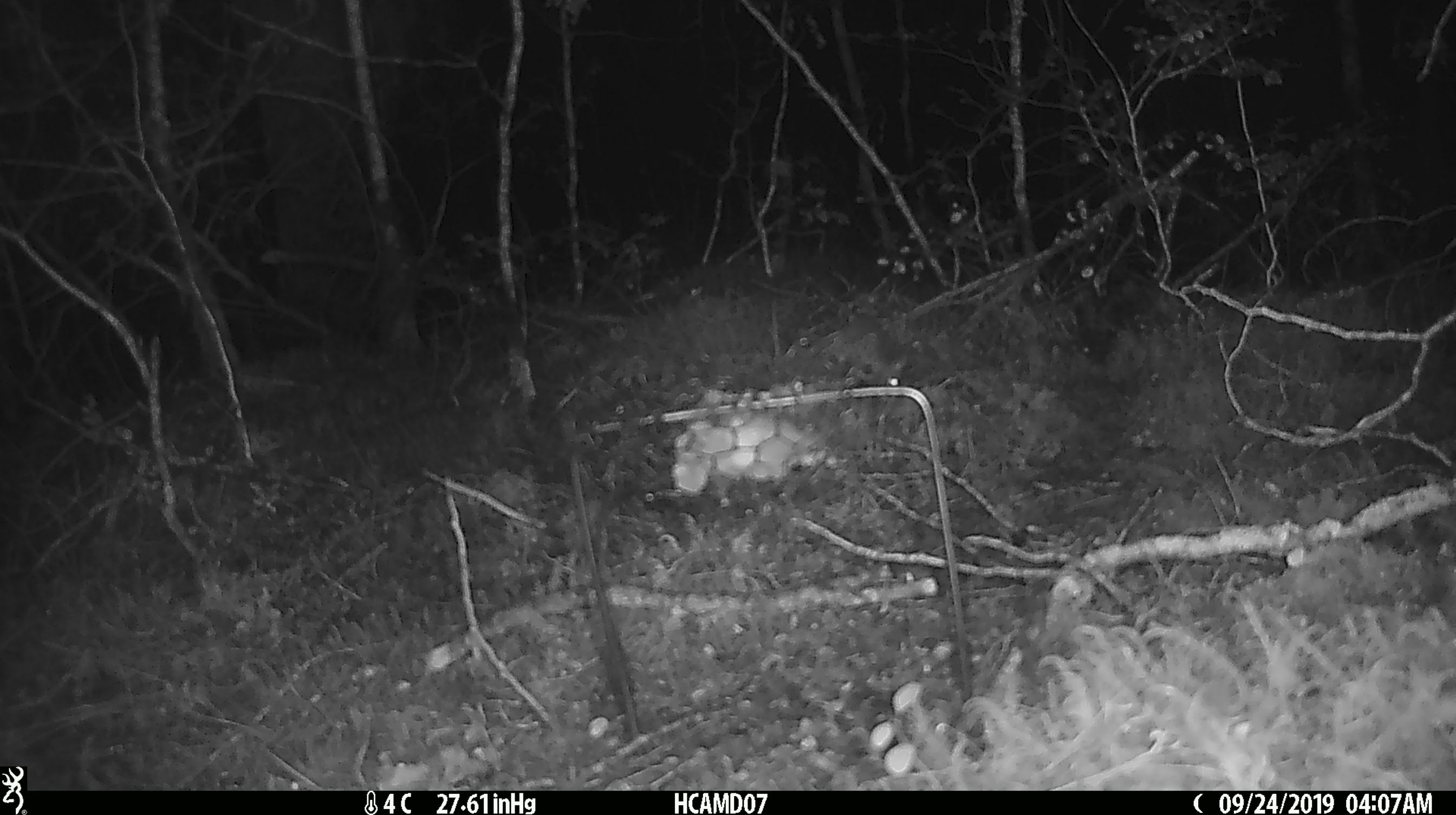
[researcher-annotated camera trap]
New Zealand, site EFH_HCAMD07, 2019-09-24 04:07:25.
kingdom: Animalia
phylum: Chordata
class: Mammalia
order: Rodentia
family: Muridae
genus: Mus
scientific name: Mus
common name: mouse